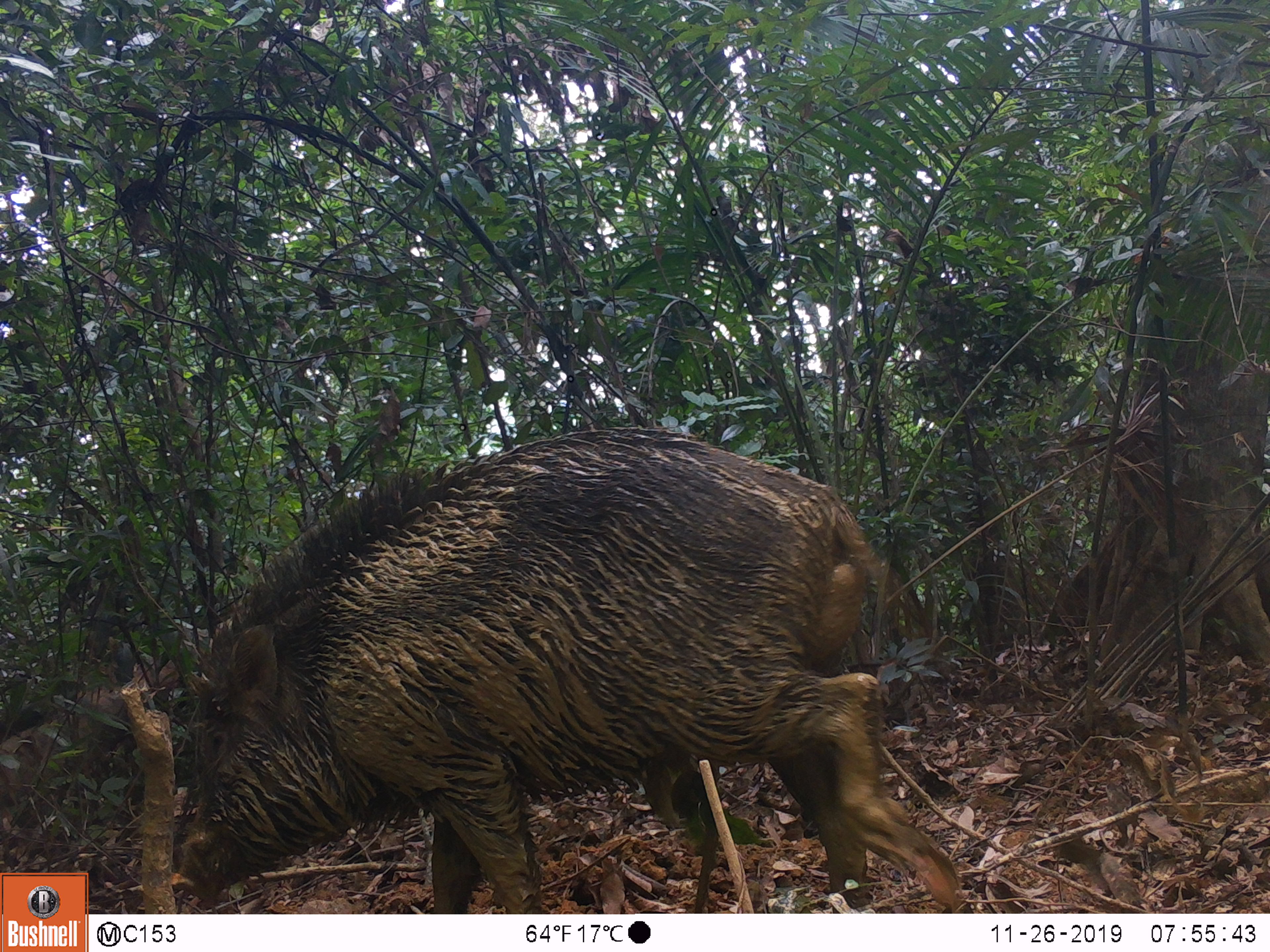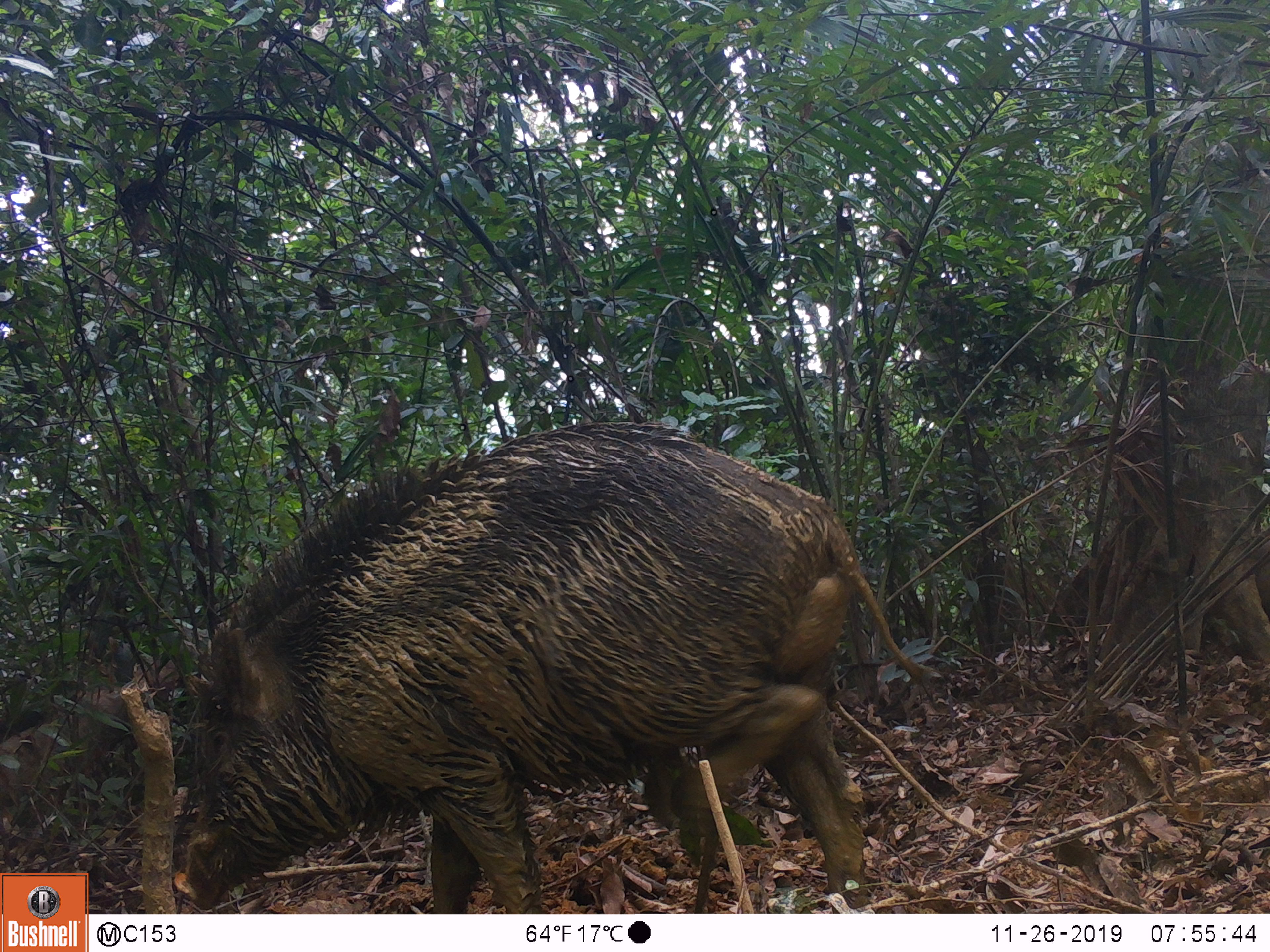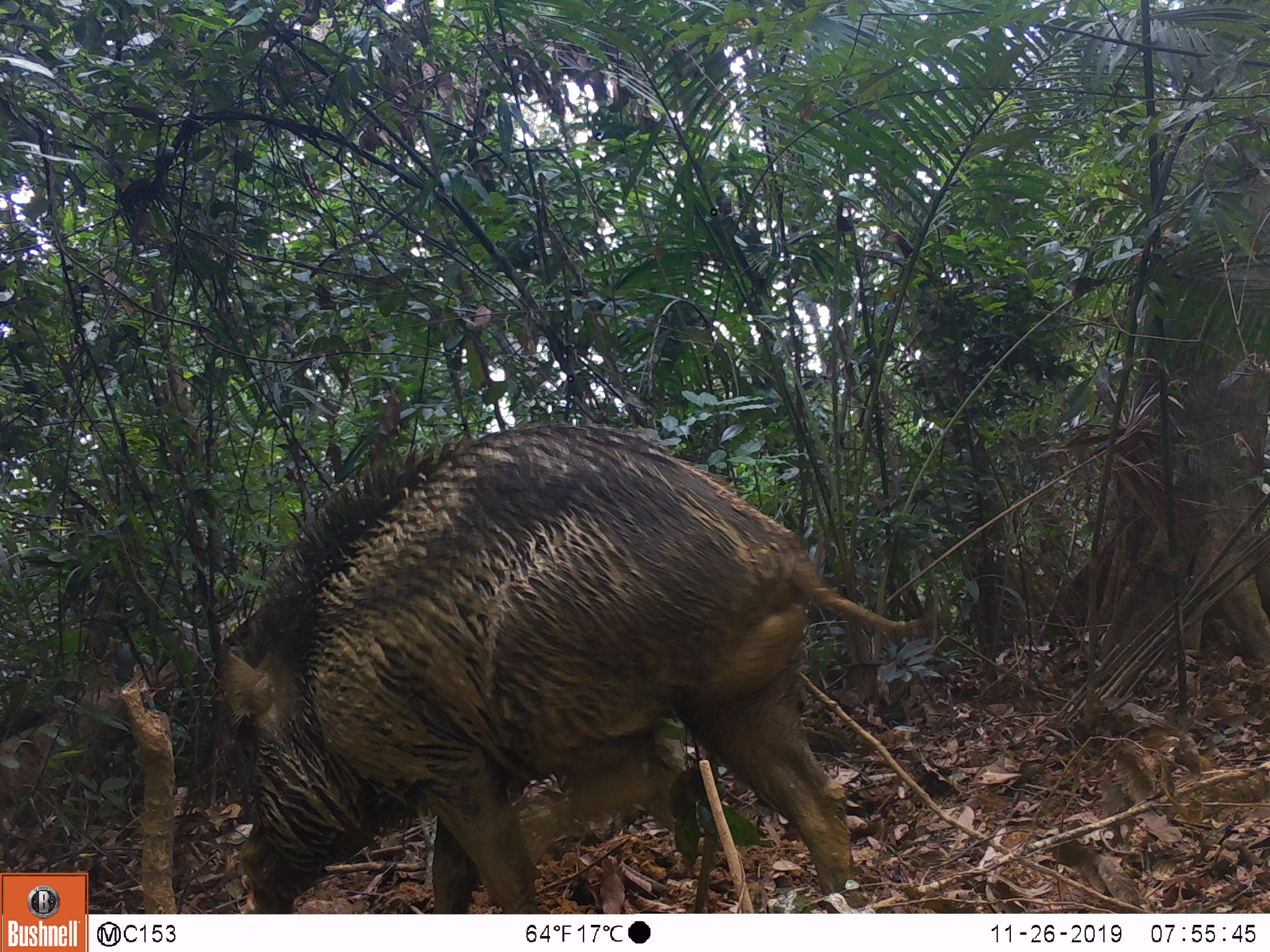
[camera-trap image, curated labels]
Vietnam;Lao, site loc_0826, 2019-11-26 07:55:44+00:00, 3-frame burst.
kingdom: Animalia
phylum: Chordata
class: Mammalia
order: Artiodactyla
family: Suidae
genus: Sus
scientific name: Sus scrofa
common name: eurasian wild pig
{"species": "eurasian wild pig (Sus scrofa)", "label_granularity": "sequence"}